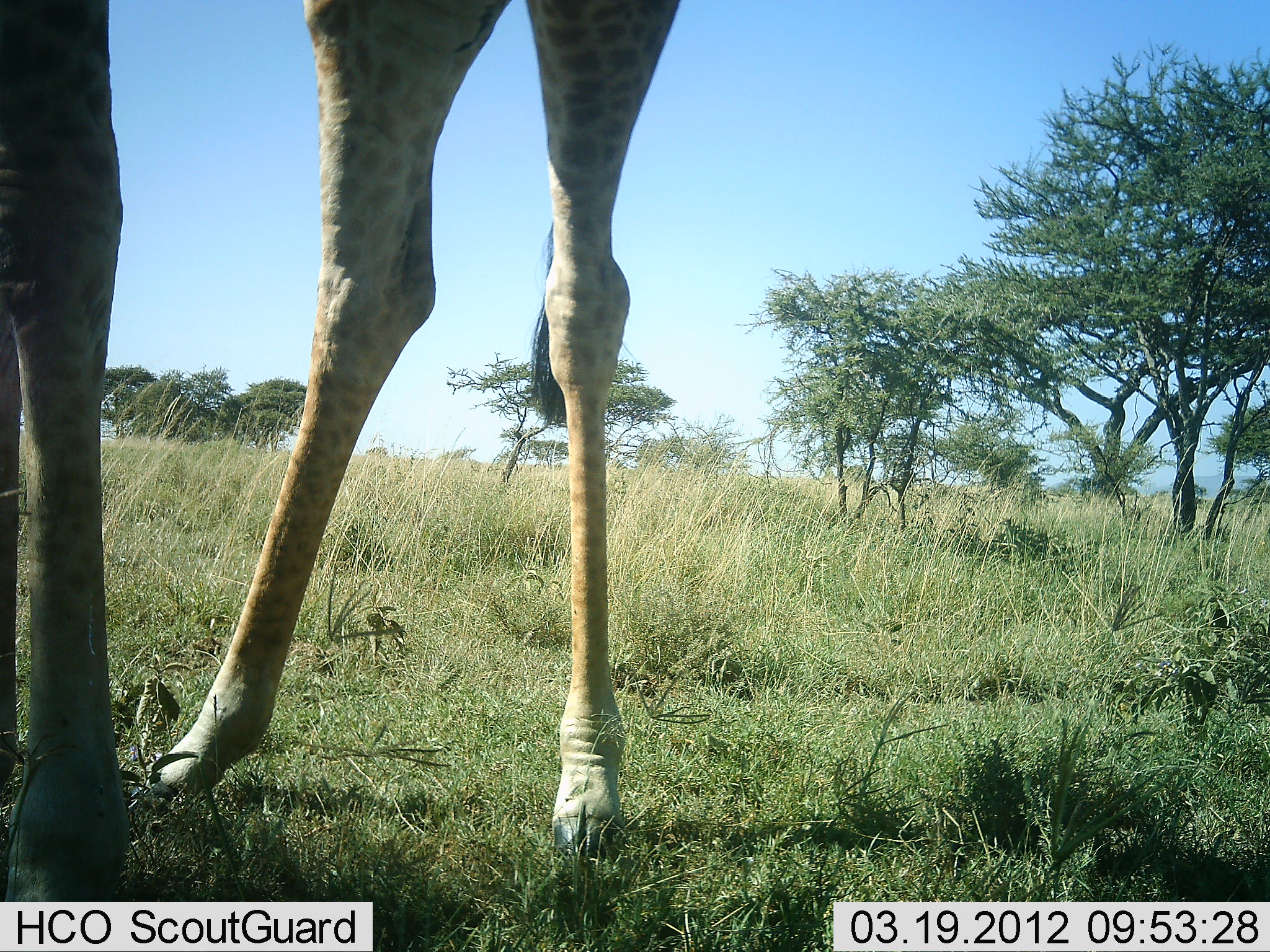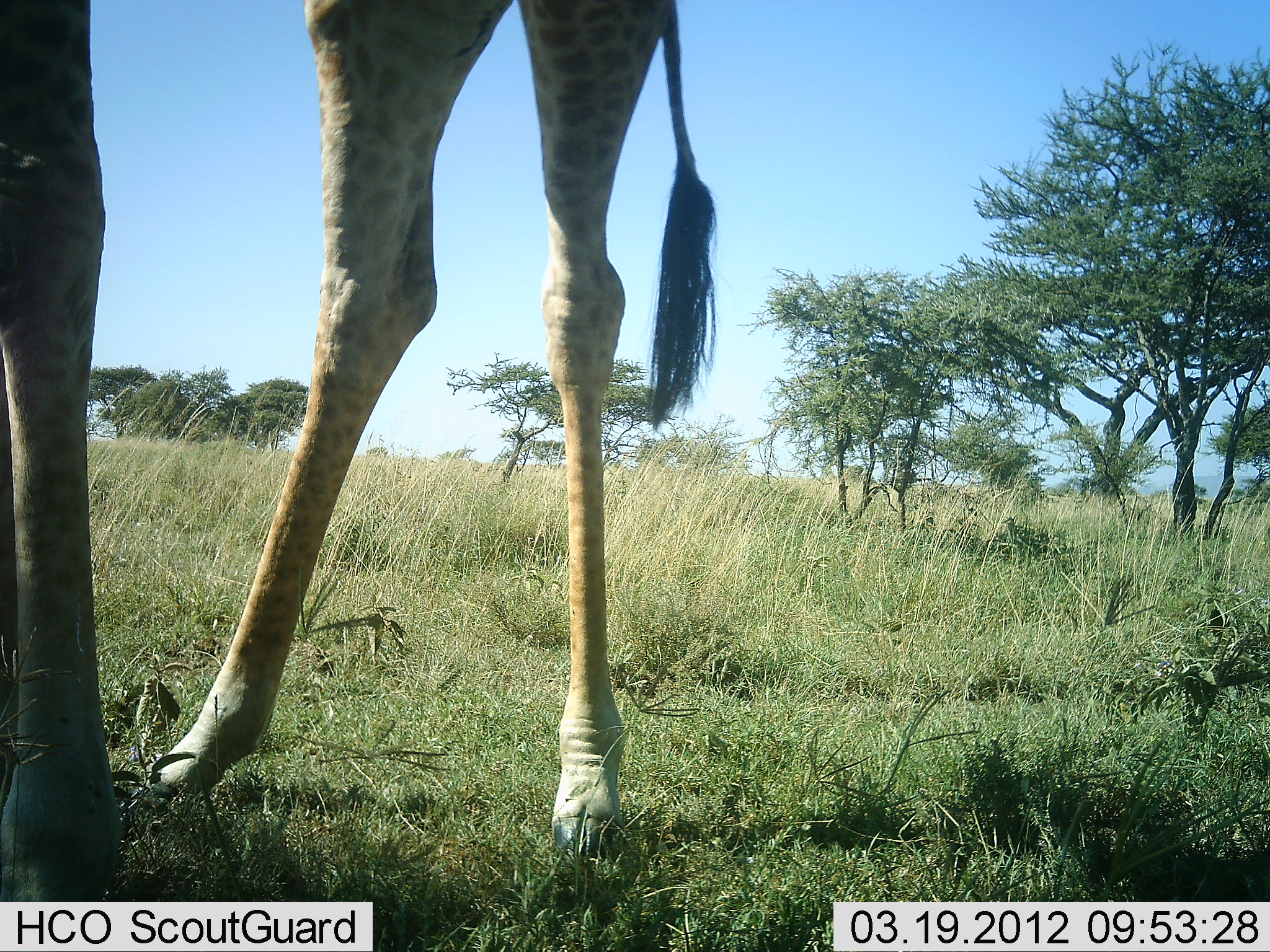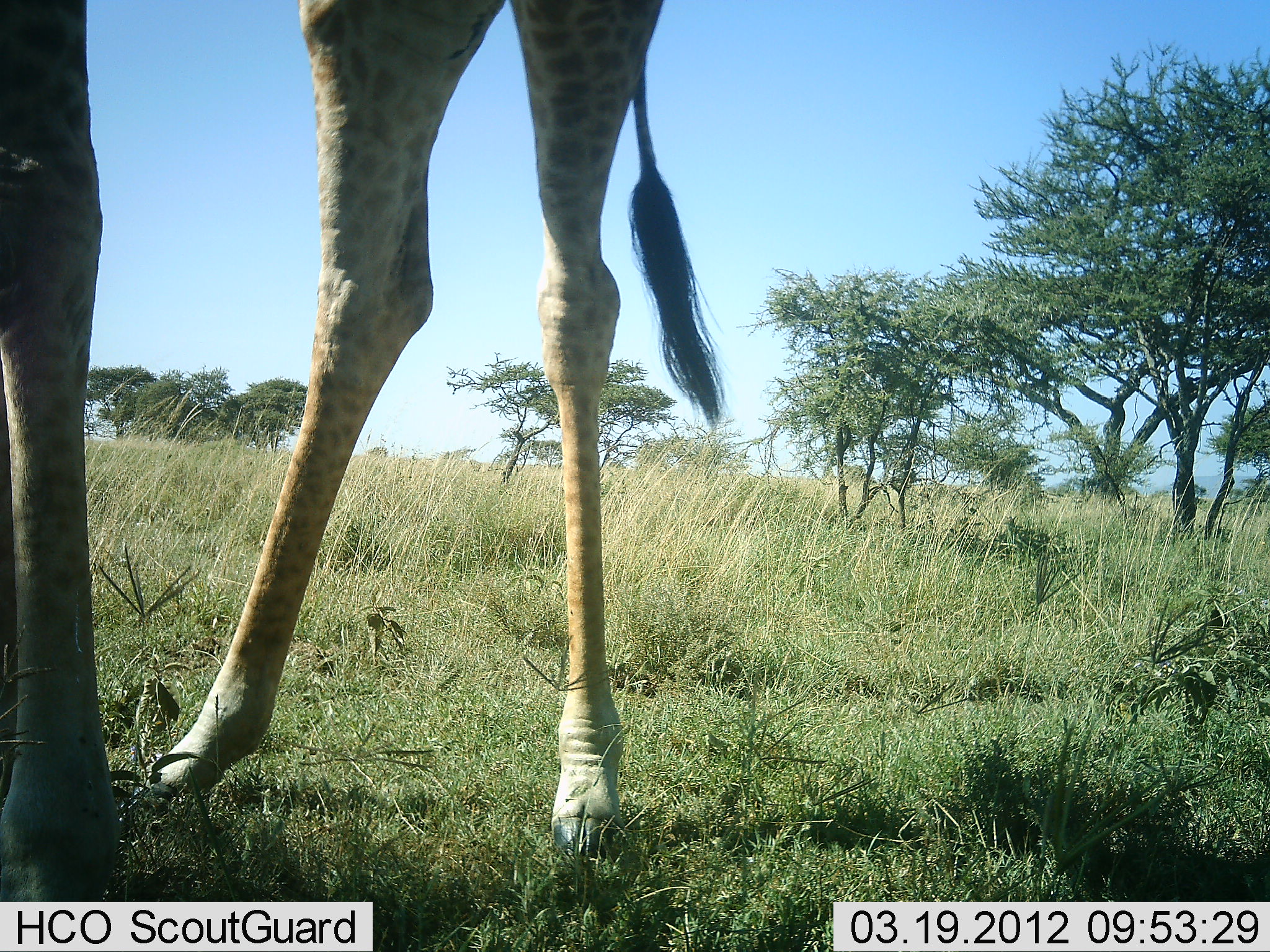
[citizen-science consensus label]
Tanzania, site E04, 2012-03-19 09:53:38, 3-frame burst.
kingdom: Animalia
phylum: Chordata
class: Mammalia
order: Artiodactyla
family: Giraffidae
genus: Giraffa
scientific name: Giraffa camelopardalis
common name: giraffe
Giraffe (Giraffa camelopardalis), count 1. Behavior (volunteer vote fractions): standing 94%, resting 0%, moving 0%, interacting 0%. Young present (vote fraction): 0%. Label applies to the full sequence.